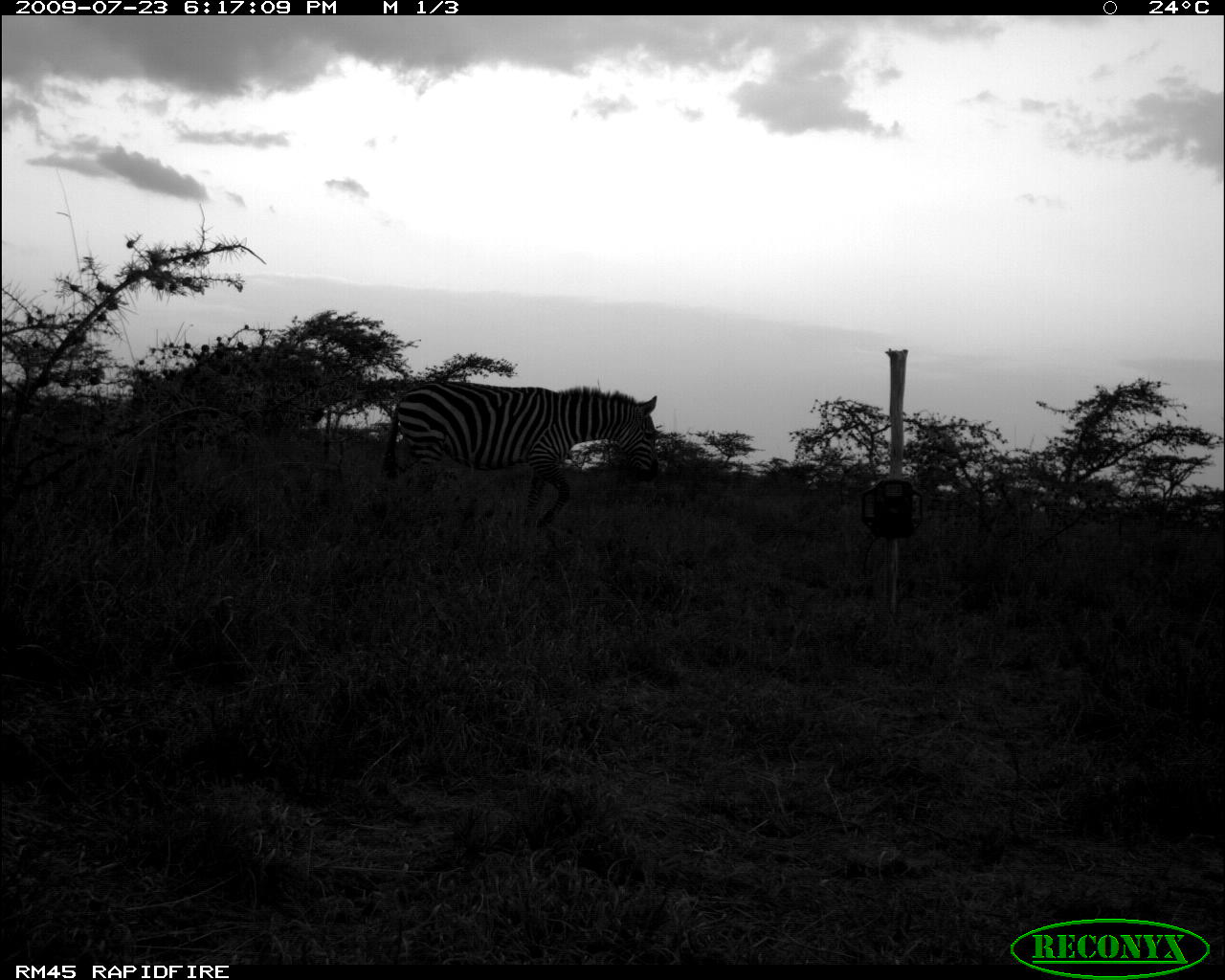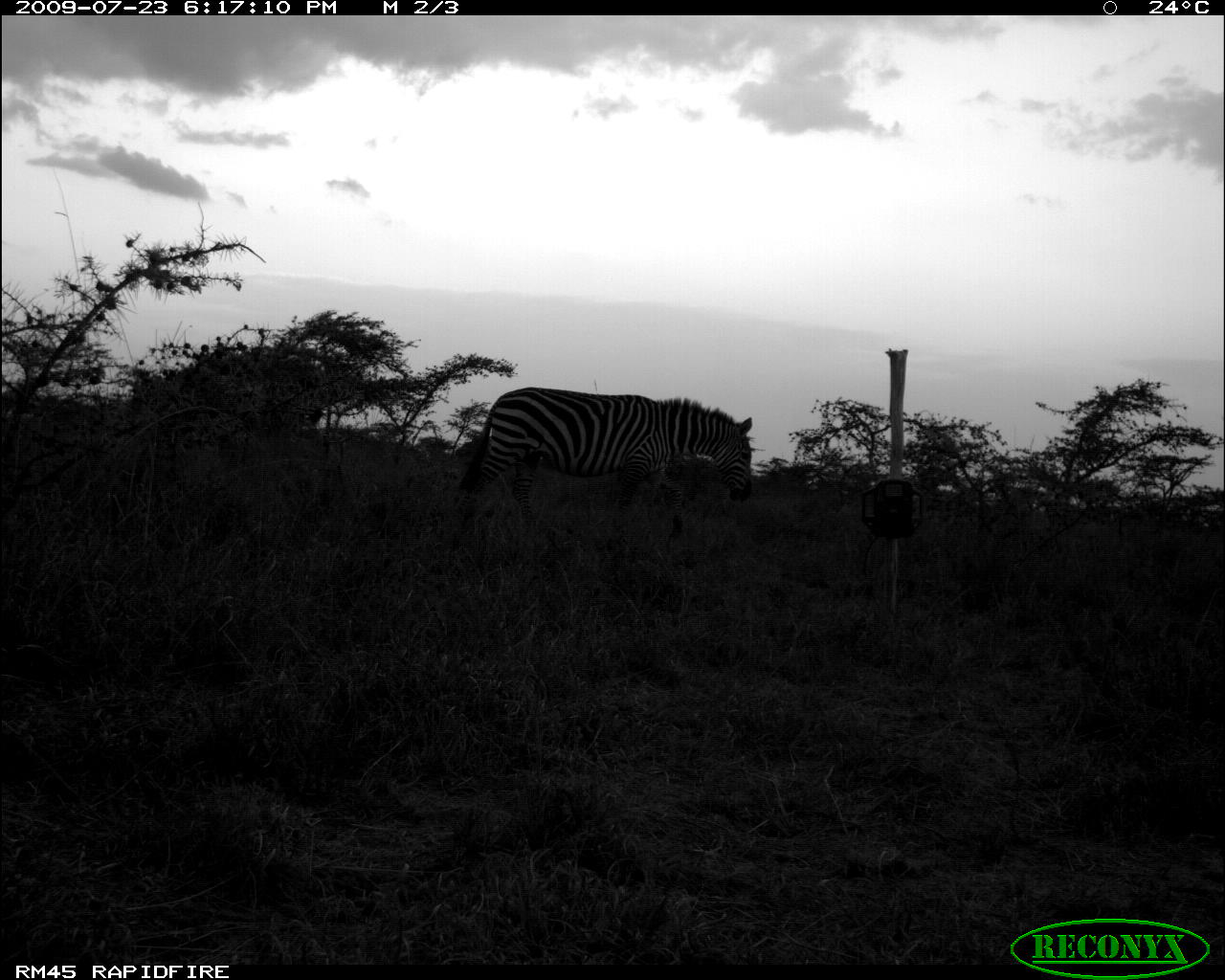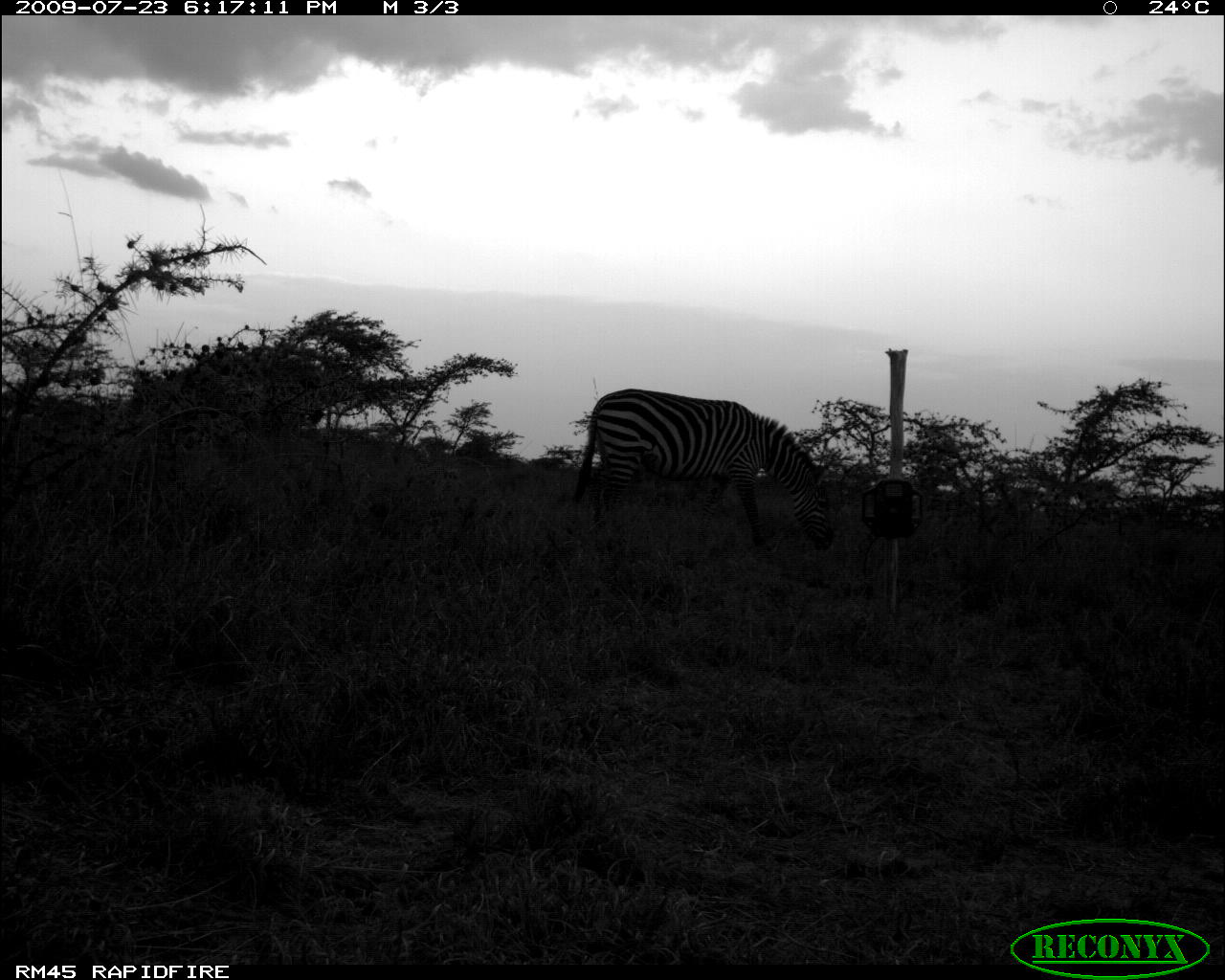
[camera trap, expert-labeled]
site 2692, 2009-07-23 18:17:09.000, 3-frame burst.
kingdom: Animalia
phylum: Chordata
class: Mammalia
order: Perissodactyla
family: Equidae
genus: Equus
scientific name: Equus quagga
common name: plains zebra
Equus quagga (plains zebra), count 1.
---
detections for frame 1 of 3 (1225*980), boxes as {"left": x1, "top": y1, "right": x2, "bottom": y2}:
equus quagga: {"left": 384, "top": 380, "right": 659, "bottom": 526}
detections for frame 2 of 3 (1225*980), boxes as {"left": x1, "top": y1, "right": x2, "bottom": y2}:
equus quagga: {"left": 458, "top": 386, "right": 755, "bottom": 575}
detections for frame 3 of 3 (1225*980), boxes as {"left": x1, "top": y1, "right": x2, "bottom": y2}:
equus quagga: {"left": 567, "top": 386, "right": 836, "bottom": 554}